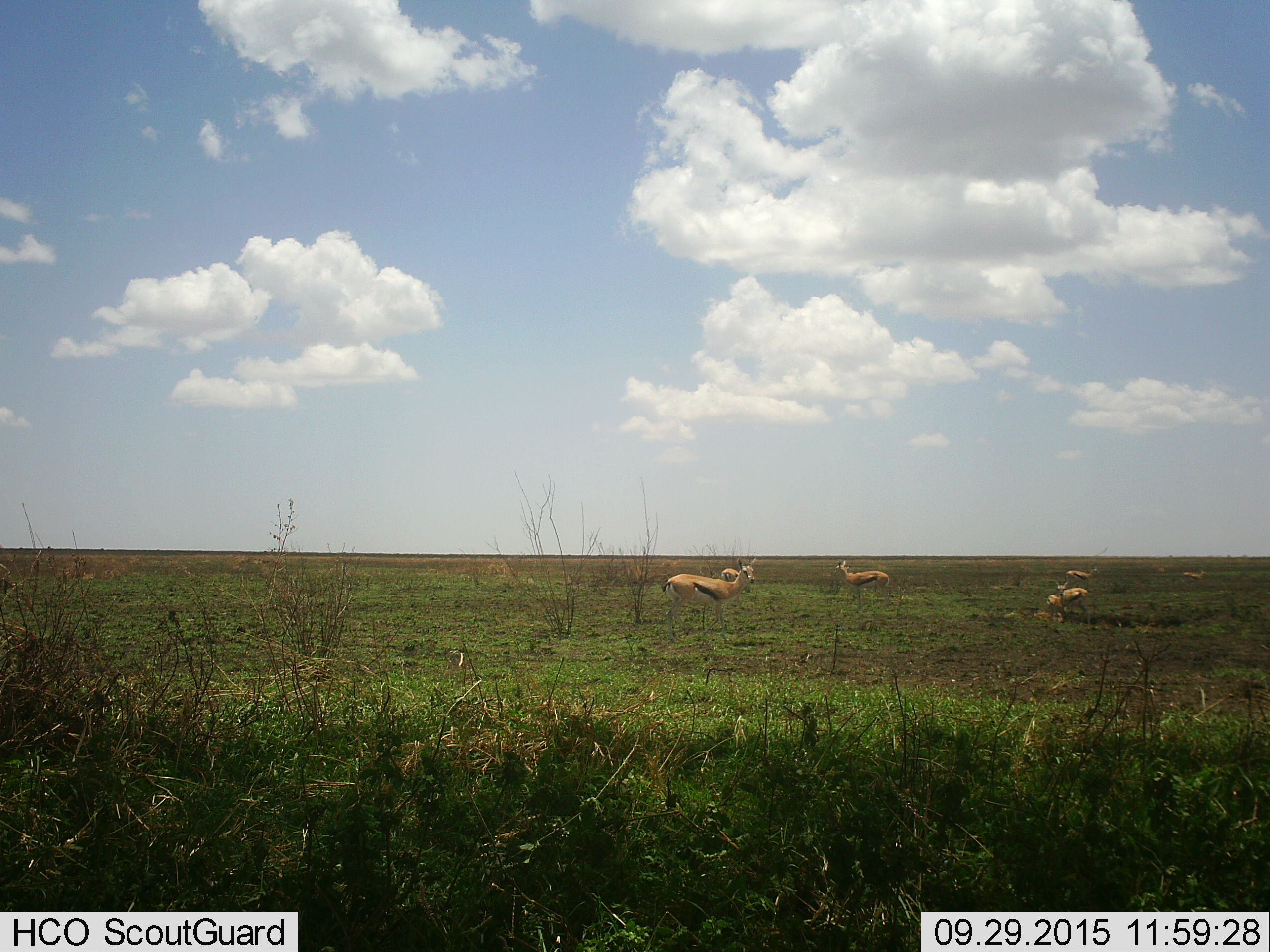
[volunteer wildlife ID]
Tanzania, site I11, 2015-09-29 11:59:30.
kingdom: Animalia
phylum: Chordata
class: Mammalia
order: Artiodactyla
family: Bovidae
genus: Eudorcas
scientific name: Eudorcas thomsonii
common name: thomson's gazelle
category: gazellethomsons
Gazellethomsons (thomson's gazelle) (Eudorcas thomsonii), count 7. Behavior (volunteer vote fractions): standing 100%, resting 14%, moving 14%, interacting 14%. Young present (vote fraction): 29%. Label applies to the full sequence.